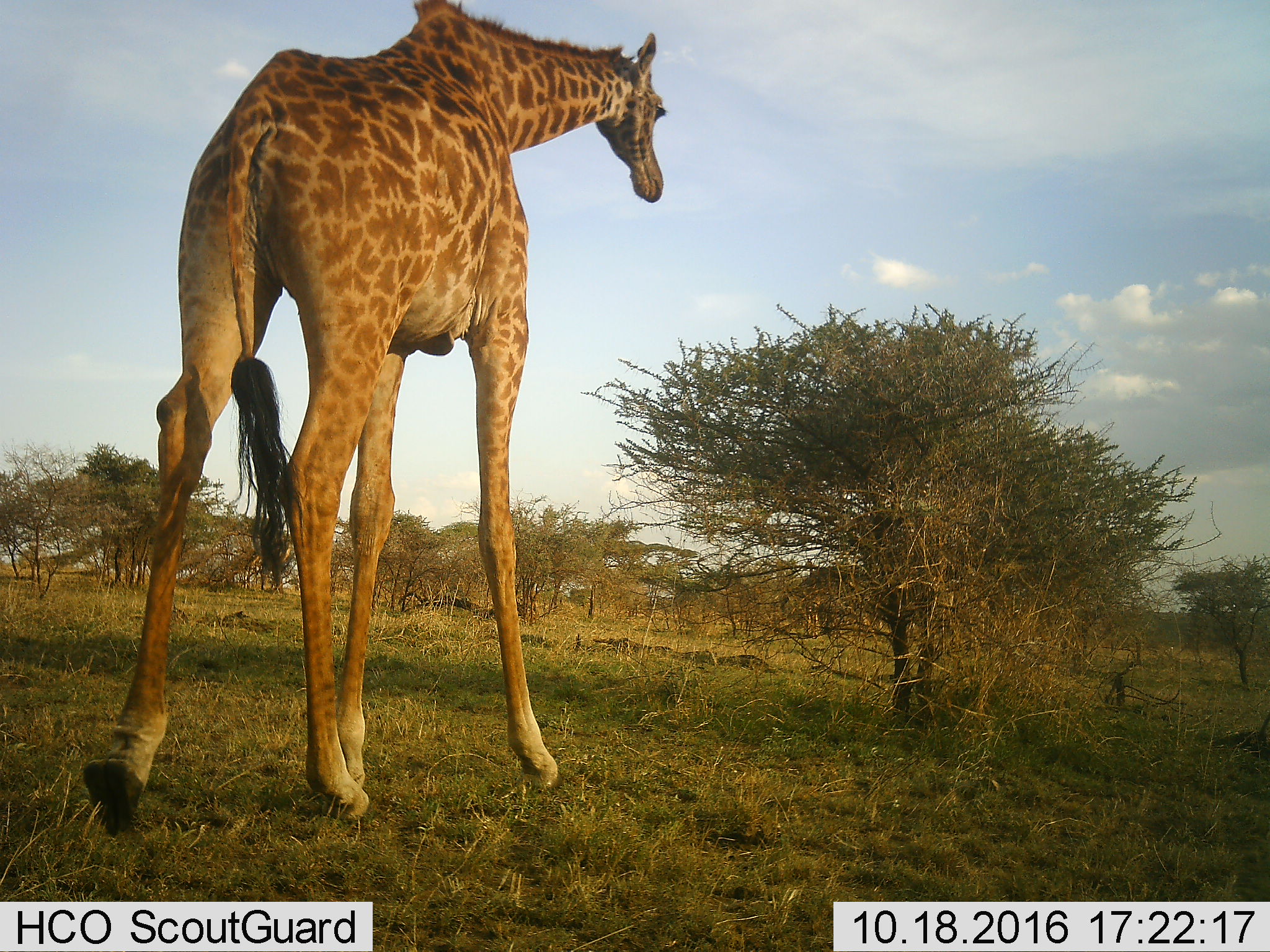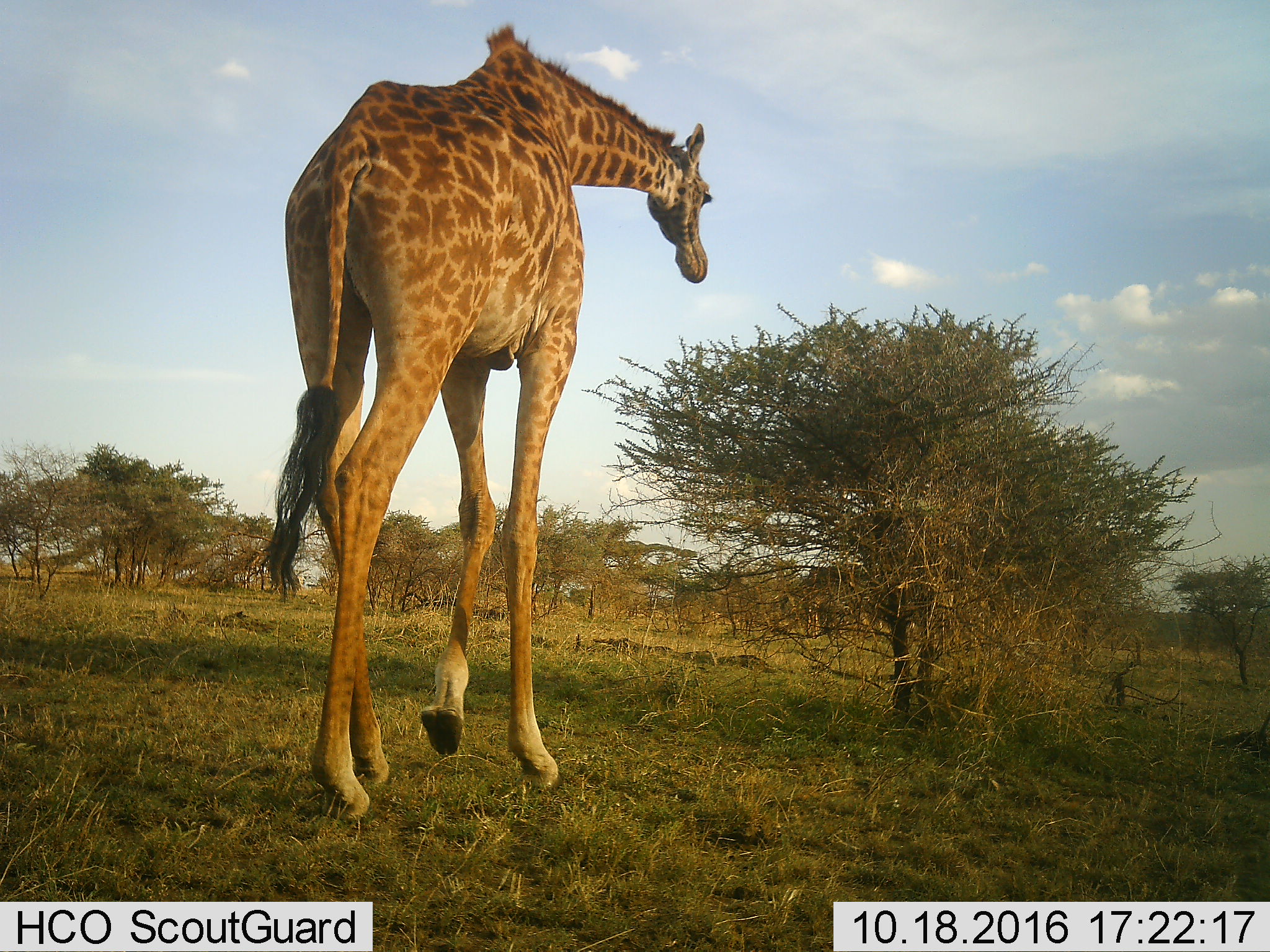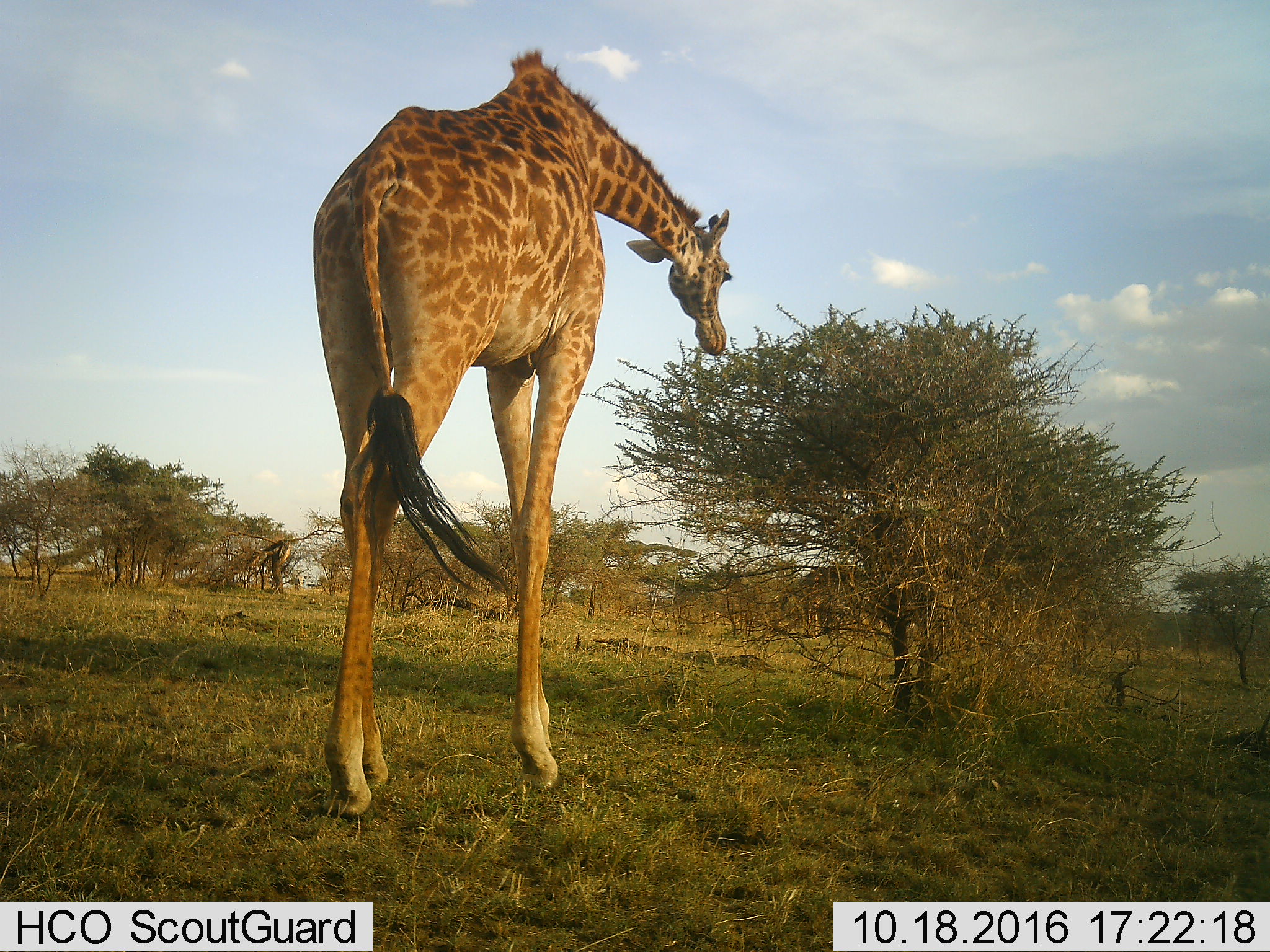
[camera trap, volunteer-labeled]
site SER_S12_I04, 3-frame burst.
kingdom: Animalia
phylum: Chordata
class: Mammalia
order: Artiodactyla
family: Giraffidae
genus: Giraffa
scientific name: Giraffa camelopardalis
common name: giraffe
Giraffe (Giraffa camelopardalis), count 1. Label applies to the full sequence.